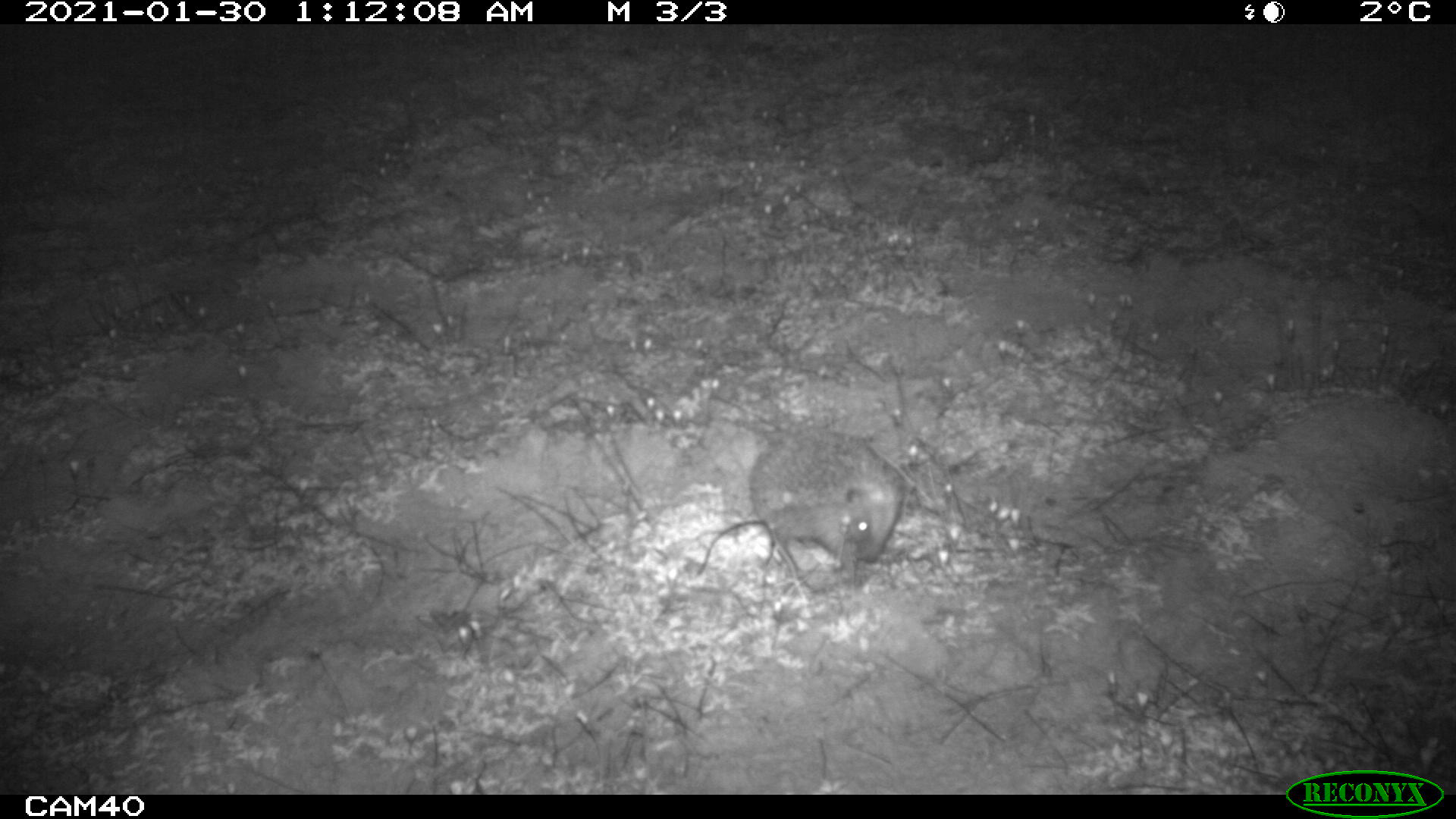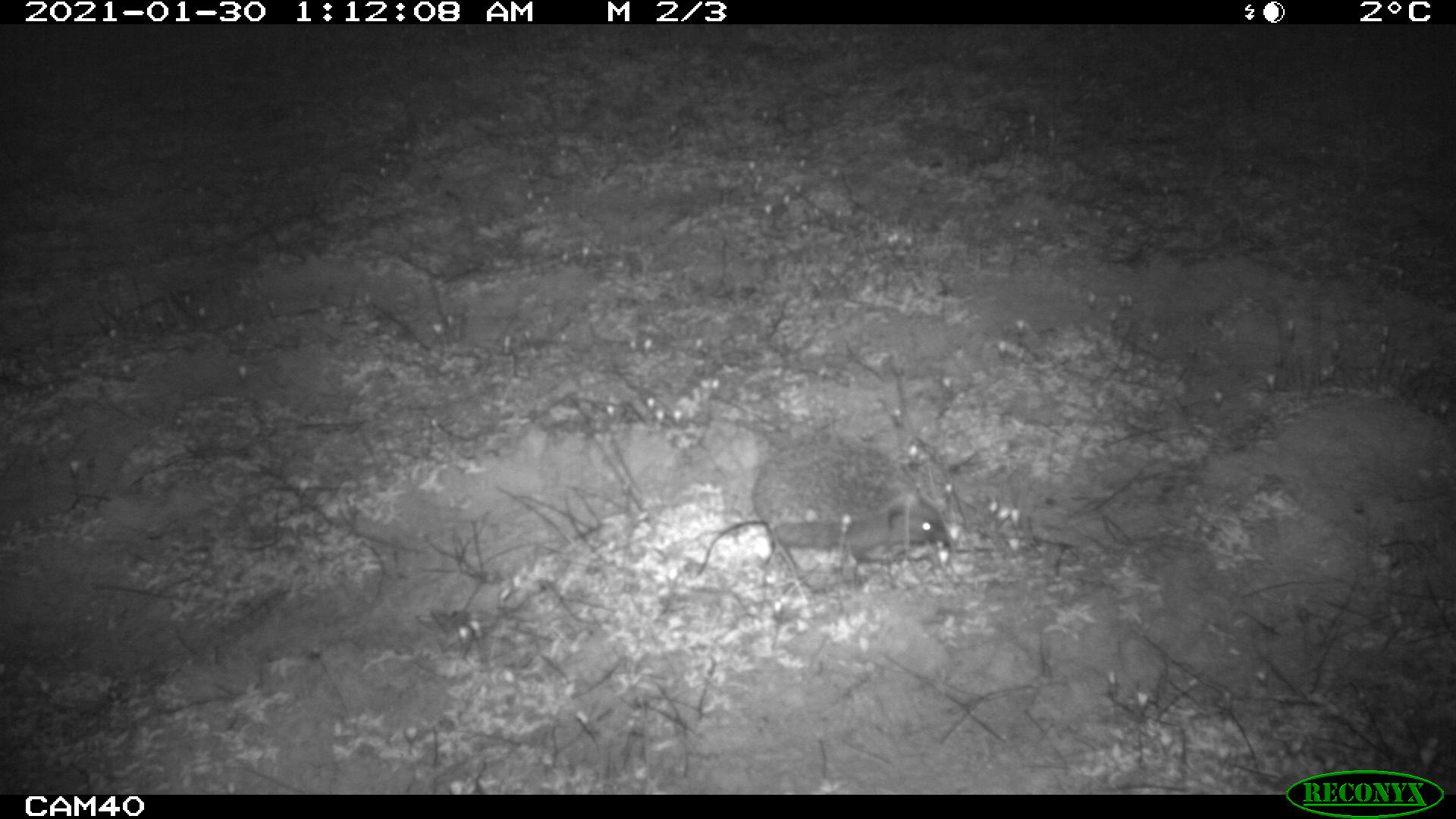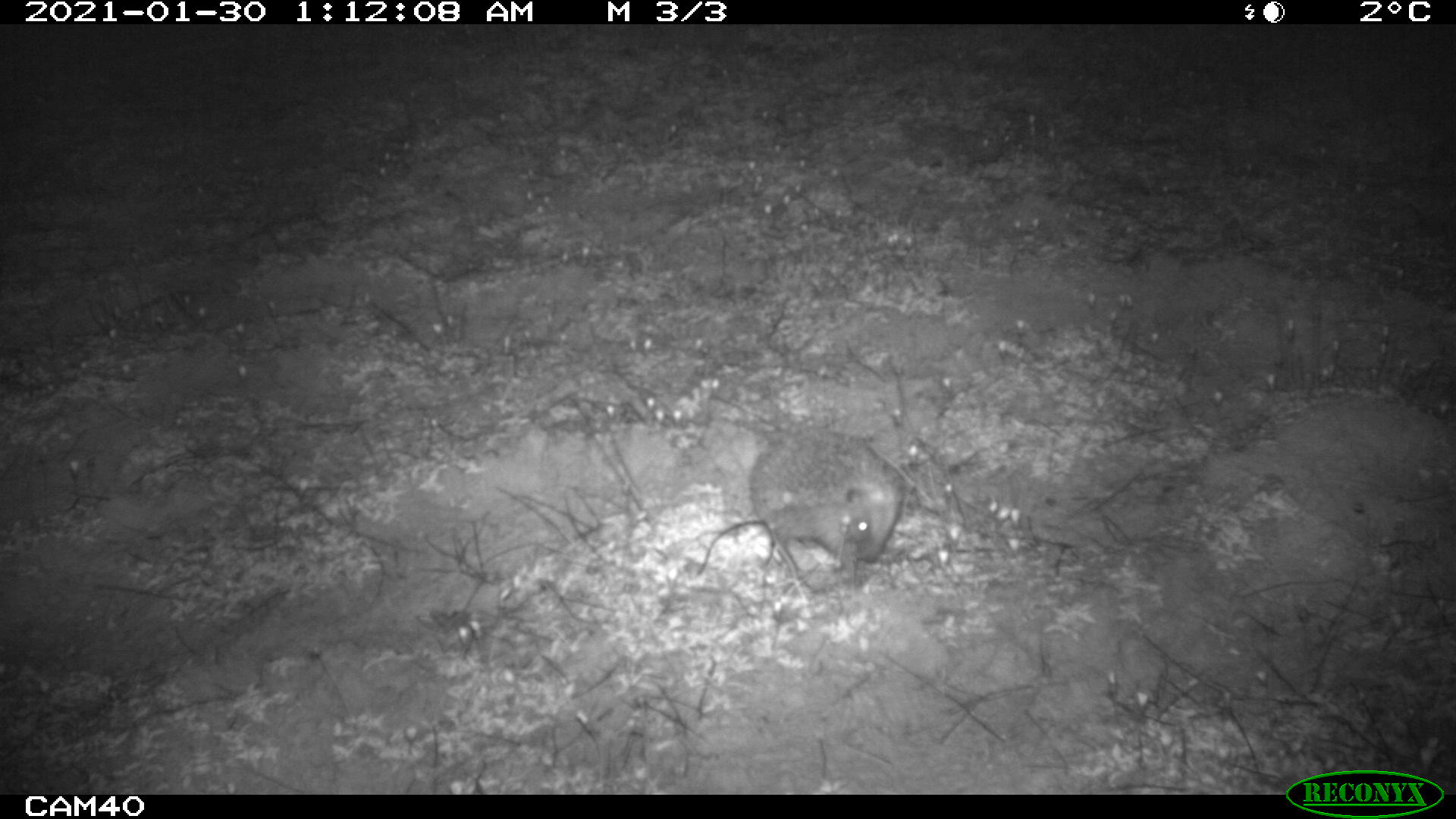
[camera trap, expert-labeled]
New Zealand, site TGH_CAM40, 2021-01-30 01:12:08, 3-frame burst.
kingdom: Animalia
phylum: Chordata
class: Mammalia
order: Eulipotyphla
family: Erinaceidae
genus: Erinaceus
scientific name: Erinaceus europaeus europaeus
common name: european hedgehog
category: hedgehog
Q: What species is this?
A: Hedgehog (european hedgehog) (Erinaceus europaeus europaeus).